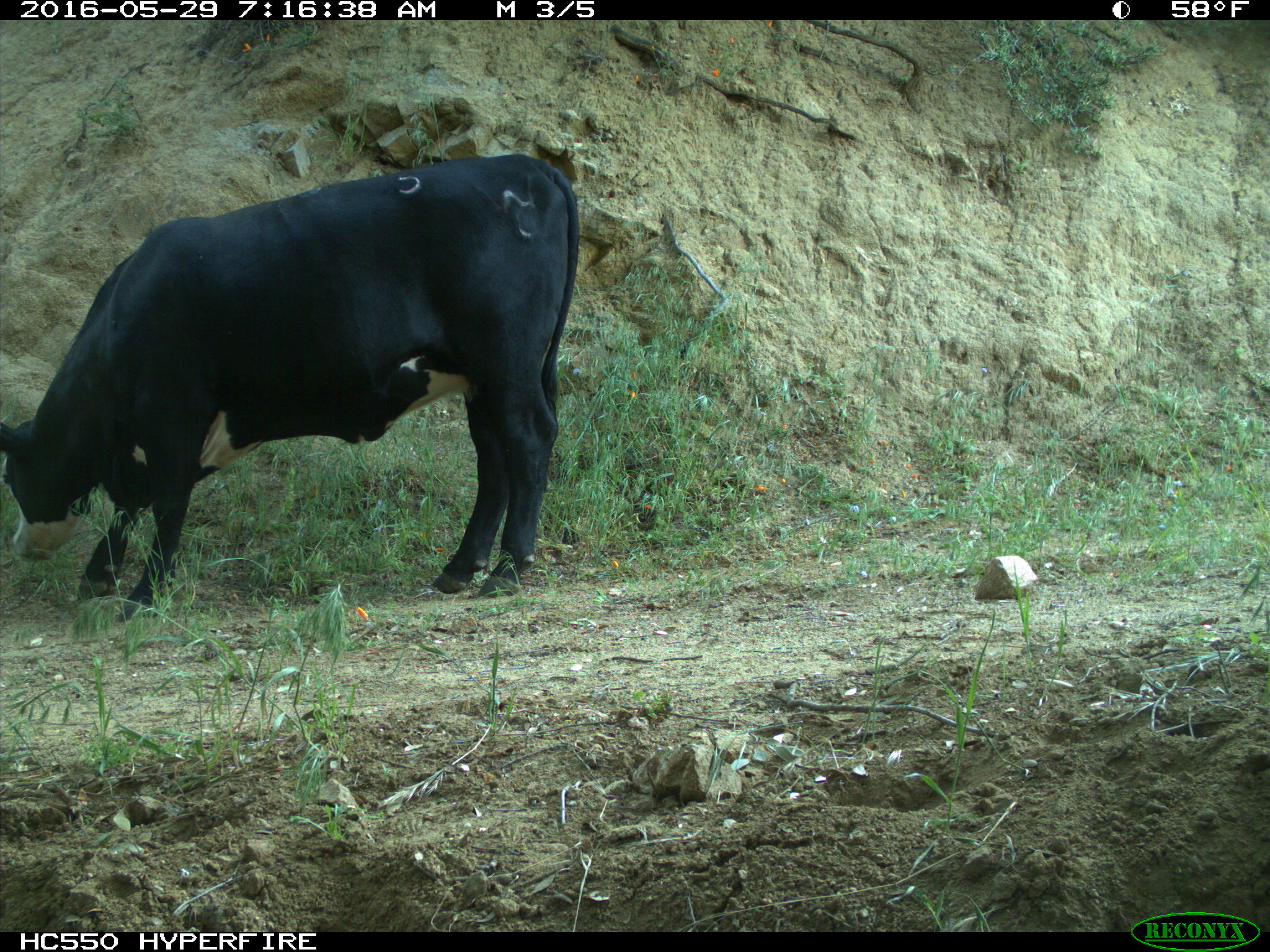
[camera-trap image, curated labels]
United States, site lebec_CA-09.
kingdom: Animalia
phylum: Chordata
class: Mammalia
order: Artiodactyla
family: Bovidae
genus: Bos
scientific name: Bos taurus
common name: domestic cow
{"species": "Bos taurus (domestic cow)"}